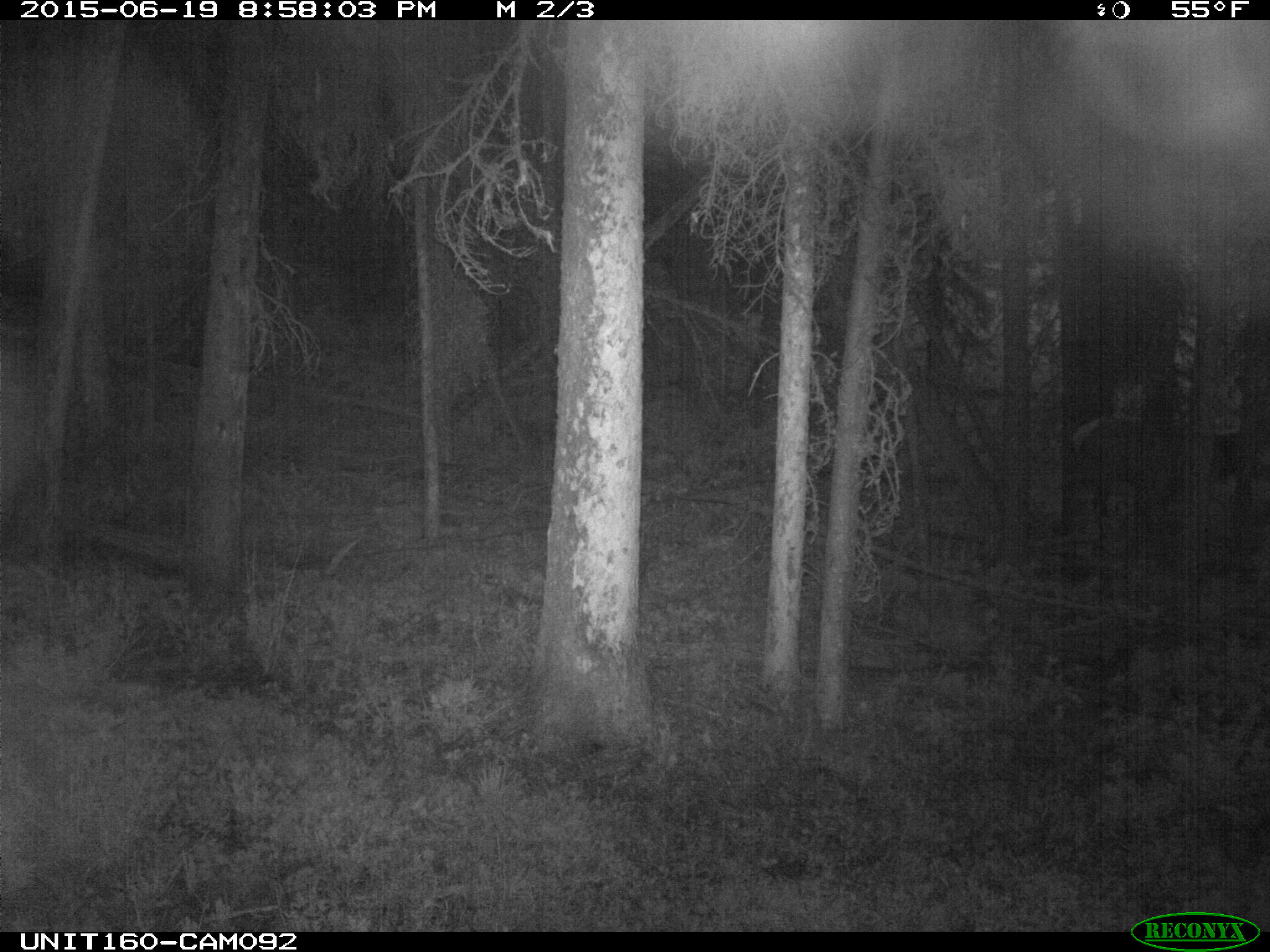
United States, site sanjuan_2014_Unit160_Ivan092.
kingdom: Animalia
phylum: Chordata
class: Mammalia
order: Artiodactyla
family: Cervidae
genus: Cervus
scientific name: Cervus elaphus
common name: red deer